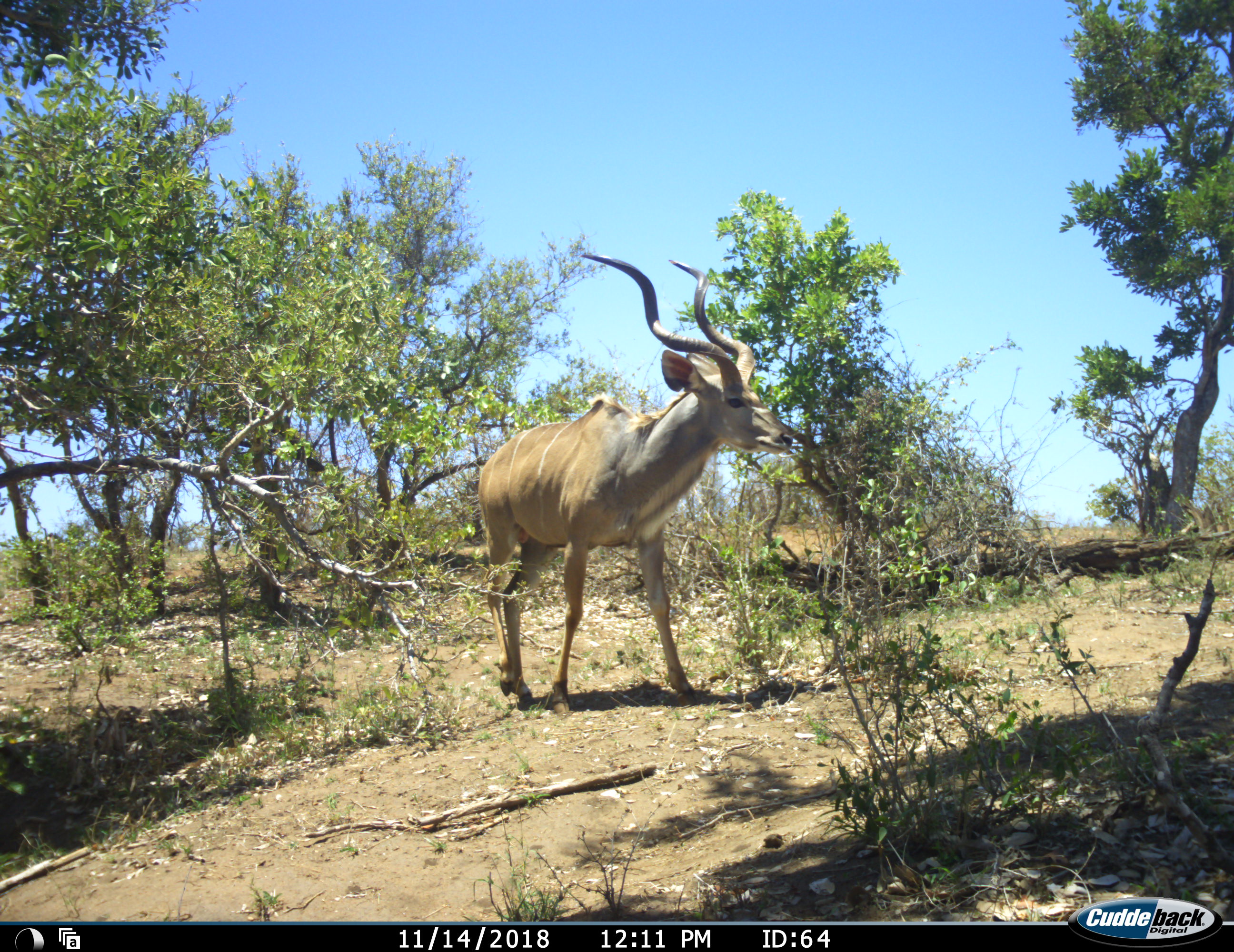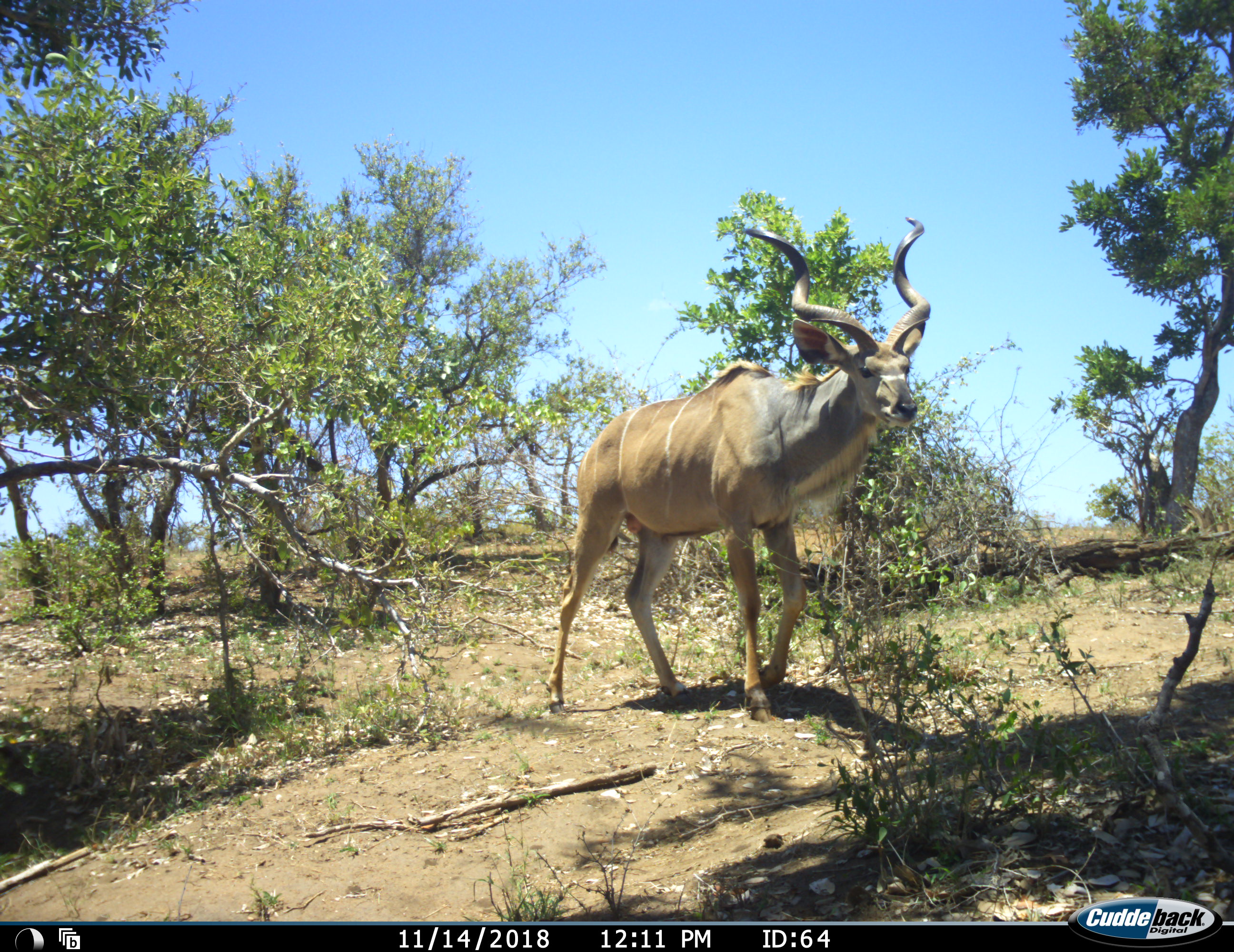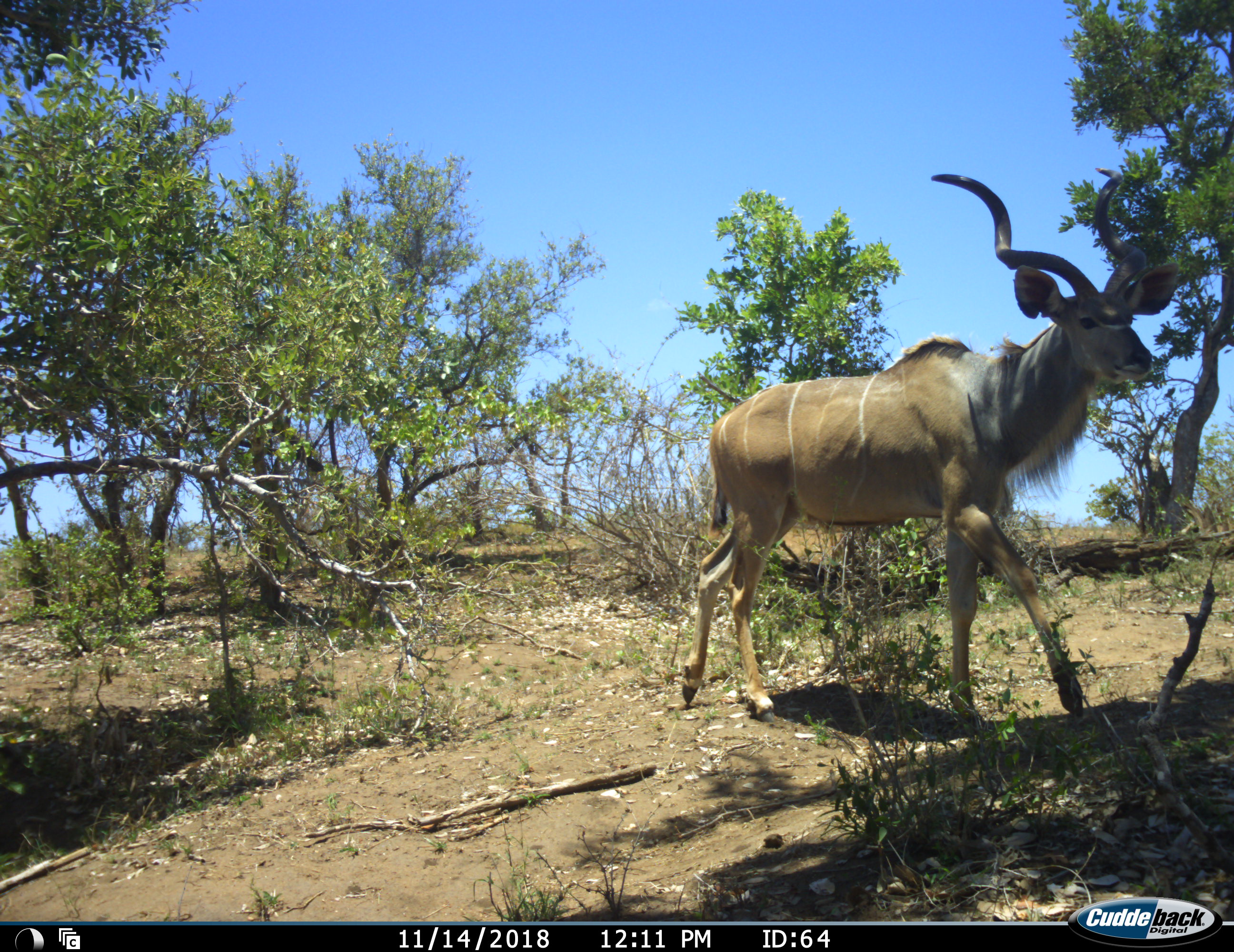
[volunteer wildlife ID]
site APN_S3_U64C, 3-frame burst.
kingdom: Animalia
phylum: Chordata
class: Mammalia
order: Artiodactyla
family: Bovidae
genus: Tragelaphus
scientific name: Tragelaphus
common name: kudu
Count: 1.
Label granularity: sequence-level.